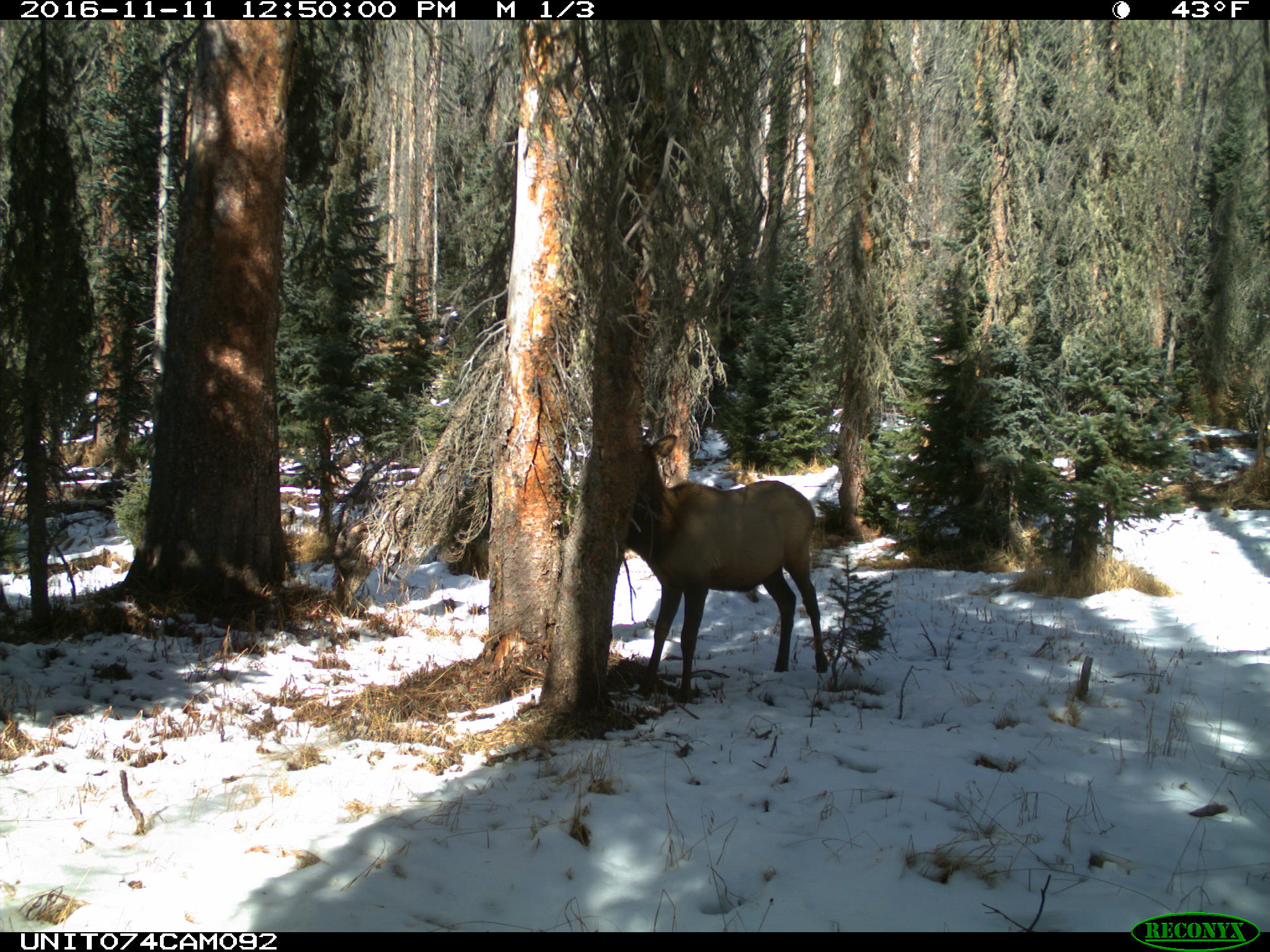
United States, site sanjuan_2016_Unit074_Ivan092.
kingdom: Animalia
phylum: Chordata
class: Mammalia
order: Artiodactyla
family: Cervidae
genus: Cervus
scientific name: Cervus elaphus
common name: red deer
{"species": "Cervus elaphus (red deer)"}